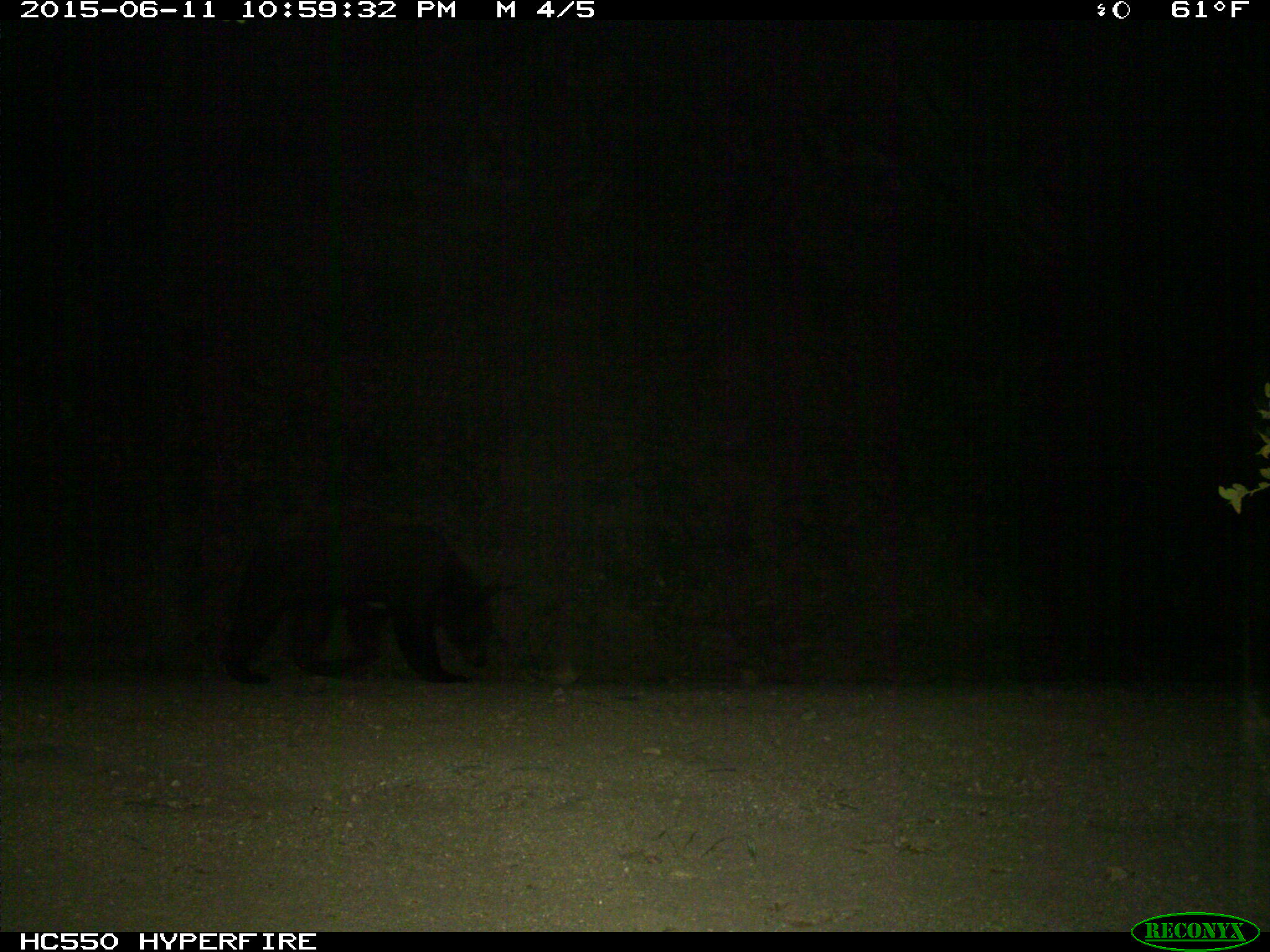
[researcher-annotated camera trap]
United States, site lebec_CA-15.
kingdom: Animalia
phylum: Chordata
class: Mammalia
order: Carnivora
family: Ursidae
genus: Ursus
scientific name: Ursus americanus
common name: american black bear